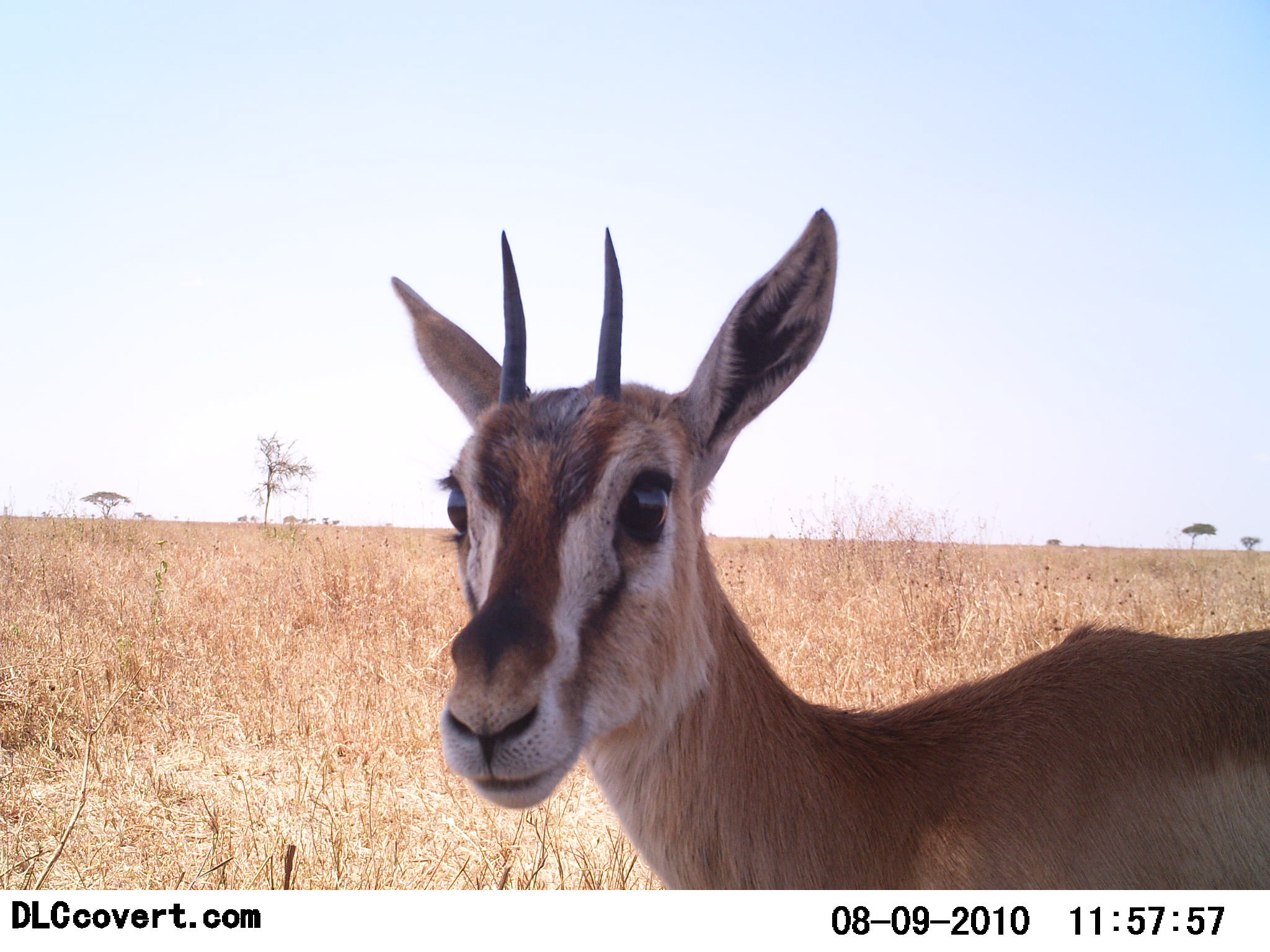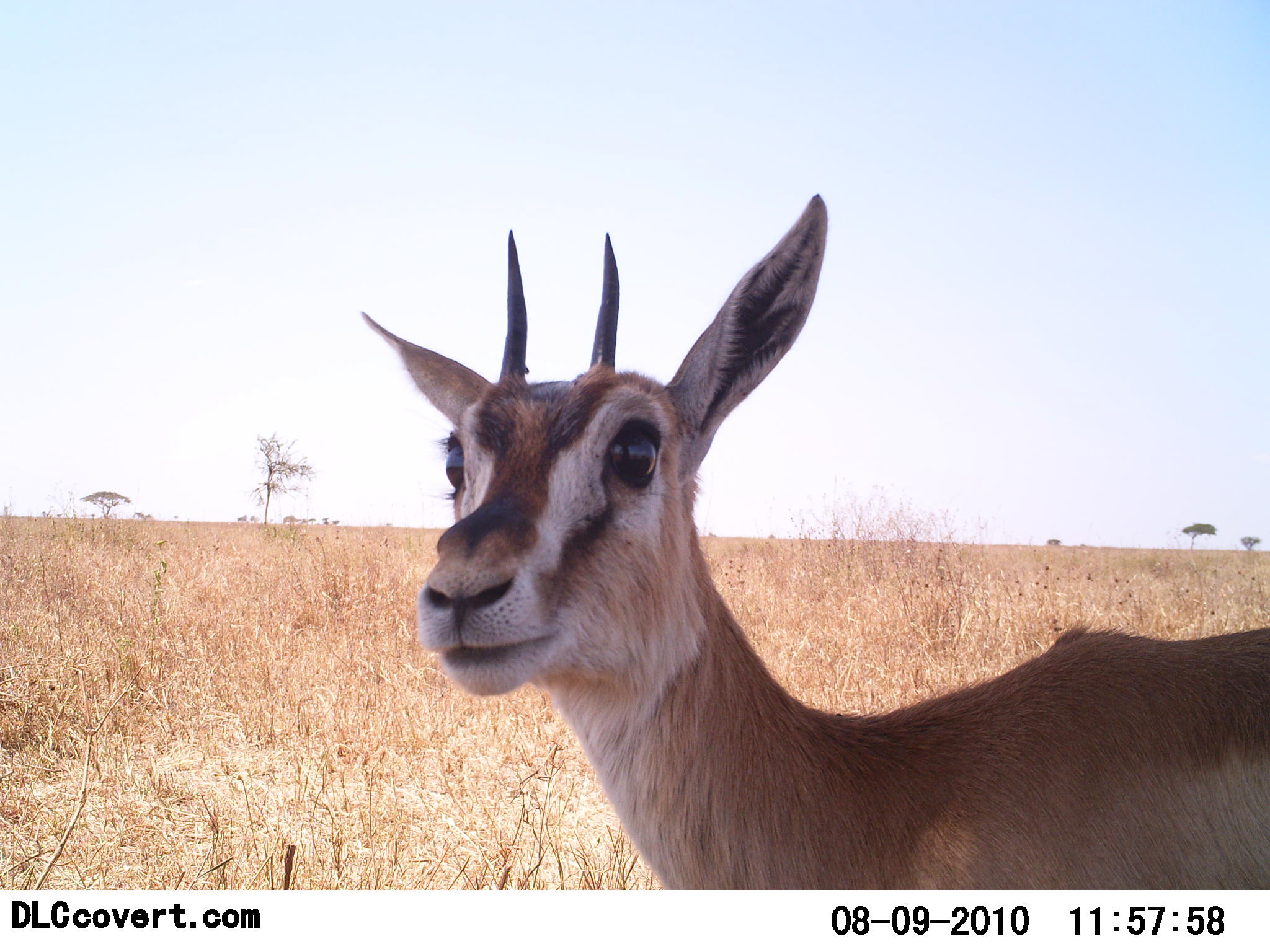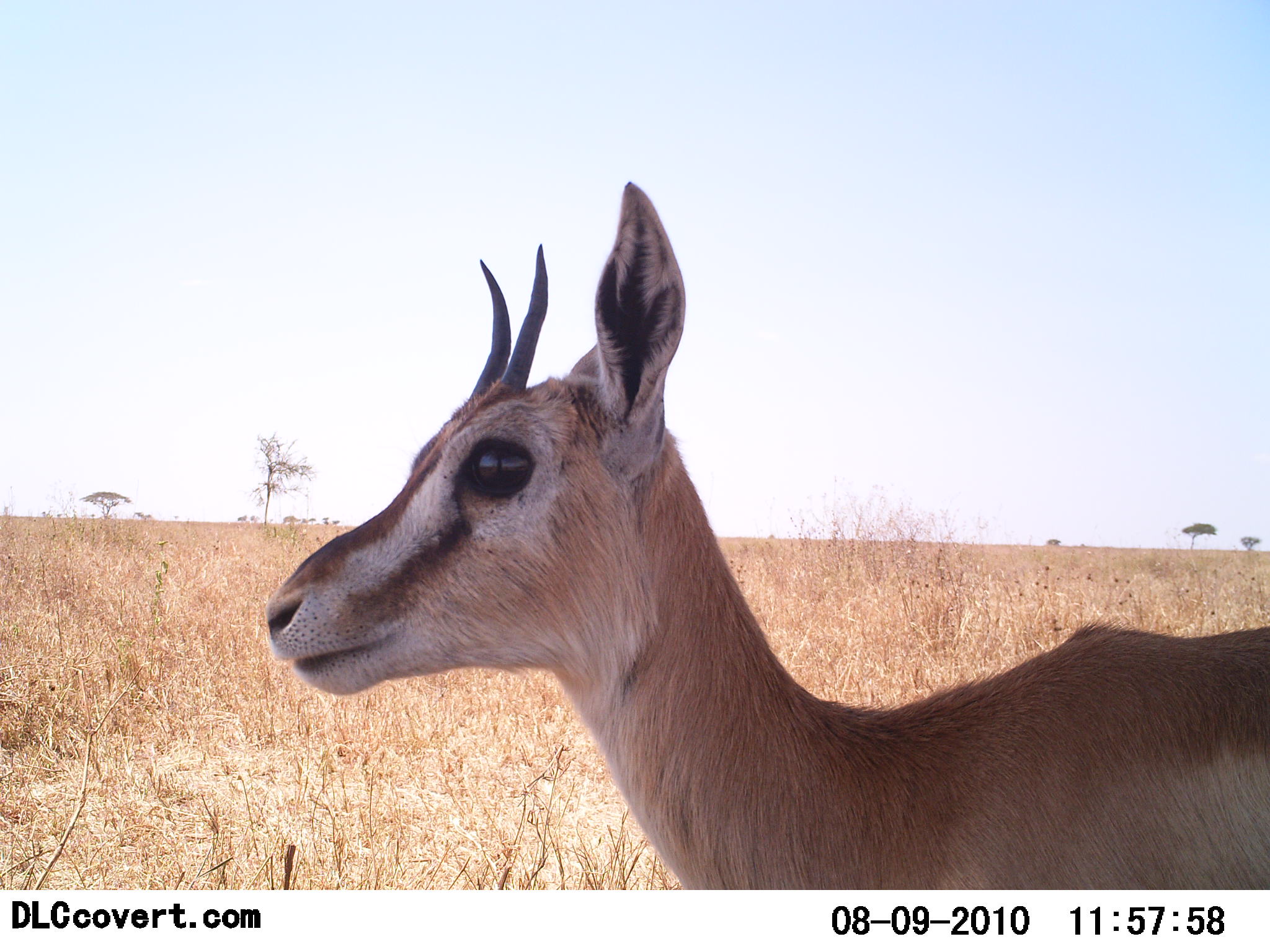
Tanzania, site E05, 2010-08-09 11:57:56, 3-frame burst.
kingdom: Animalia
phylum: Chordata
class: Mammalia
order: Artiodactyla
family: Bovidae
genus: Eudorcas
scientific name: Eudorcas thomsonii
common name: thomson's gazelle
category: gazellethomsons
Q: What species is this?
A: Gazellethomsons (thomson's gazelle) (Eudorcas thomsonii).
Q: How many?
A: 1.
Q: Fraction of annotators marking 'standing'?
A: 100%.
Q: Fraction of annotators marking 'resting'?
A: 0%.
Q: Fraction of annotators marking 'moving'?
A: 0%.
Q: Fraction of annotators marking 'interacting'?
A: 0%.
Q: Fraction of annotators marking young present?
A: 0%.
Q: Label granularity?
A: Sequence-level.